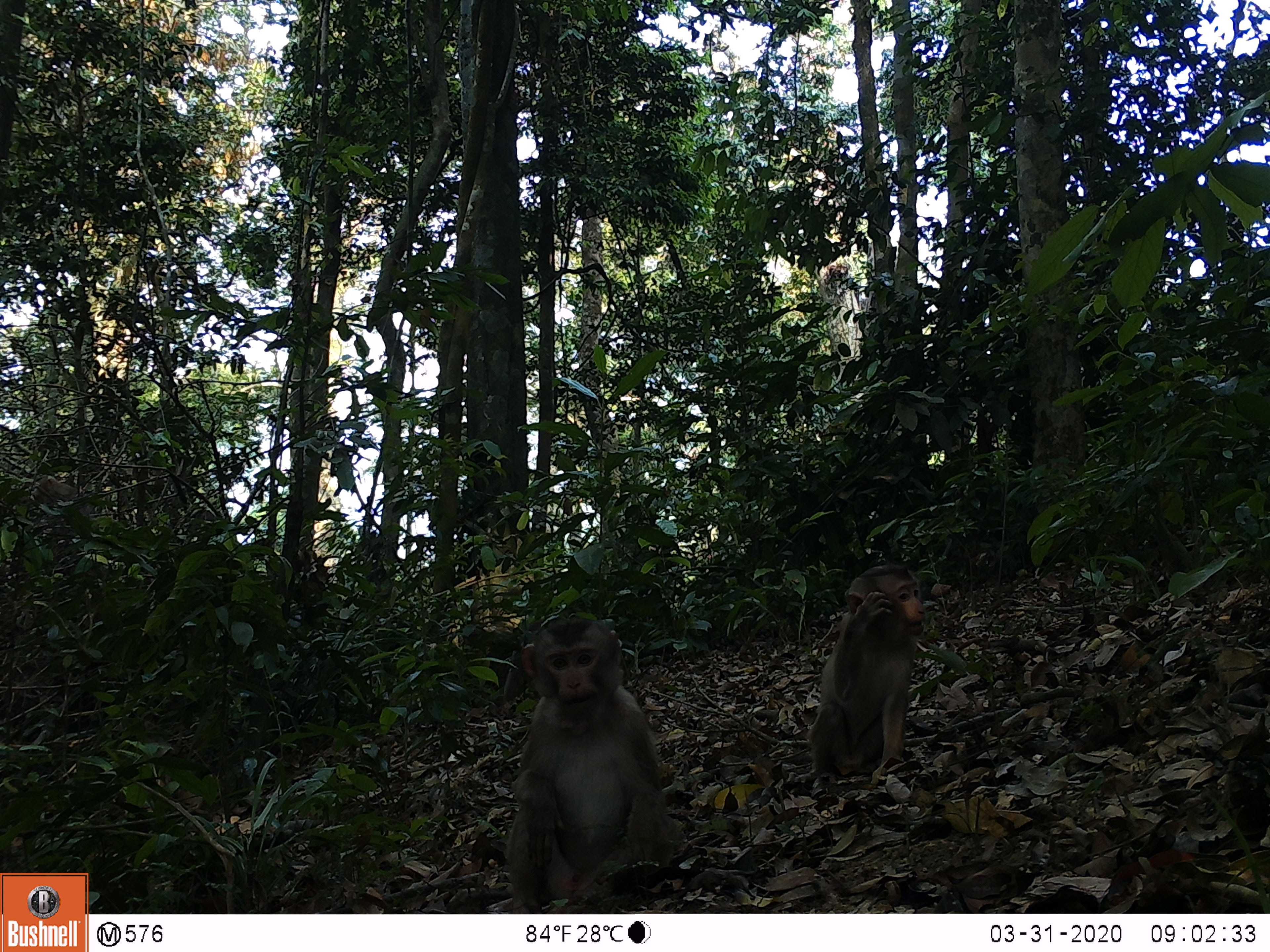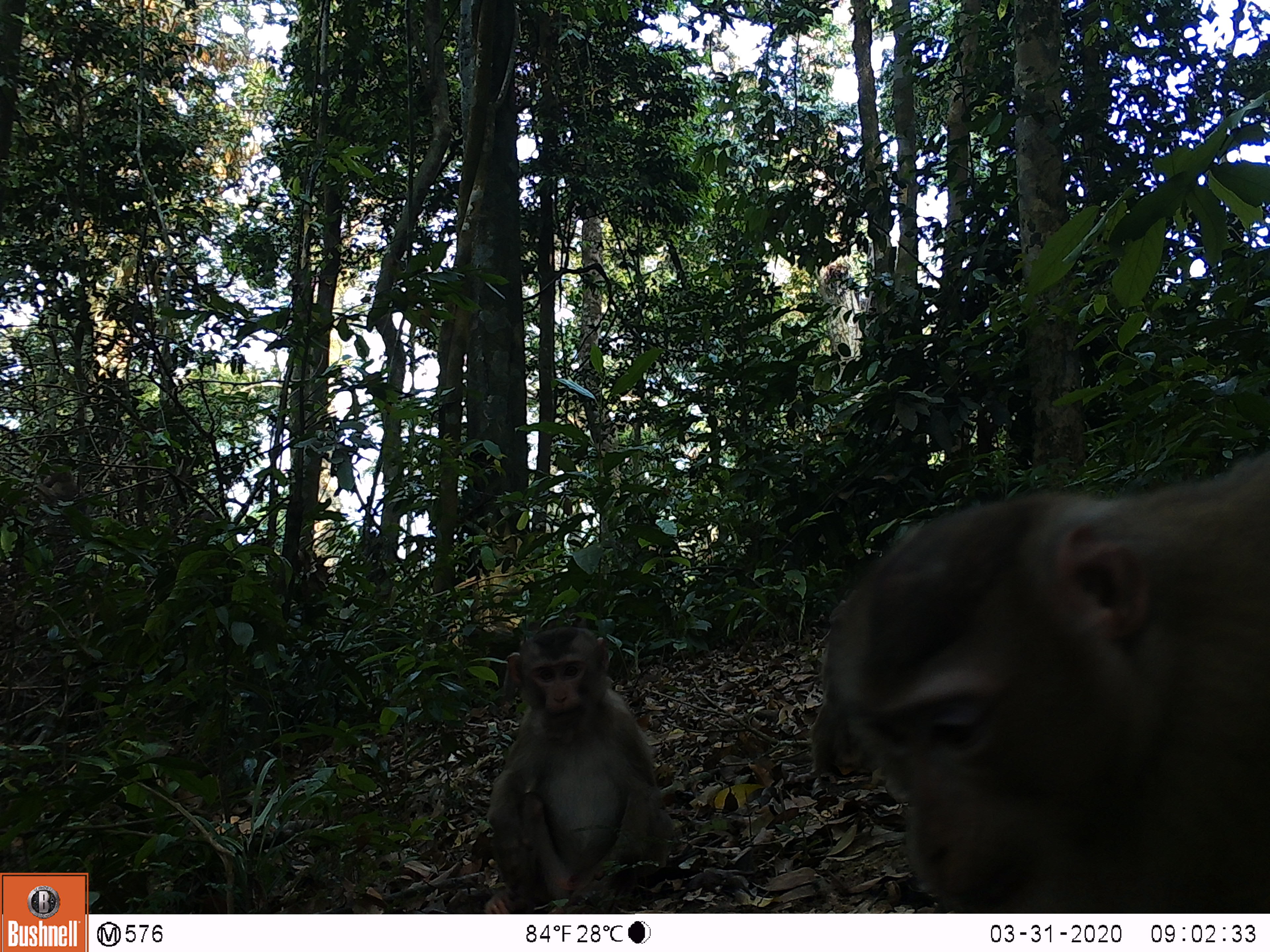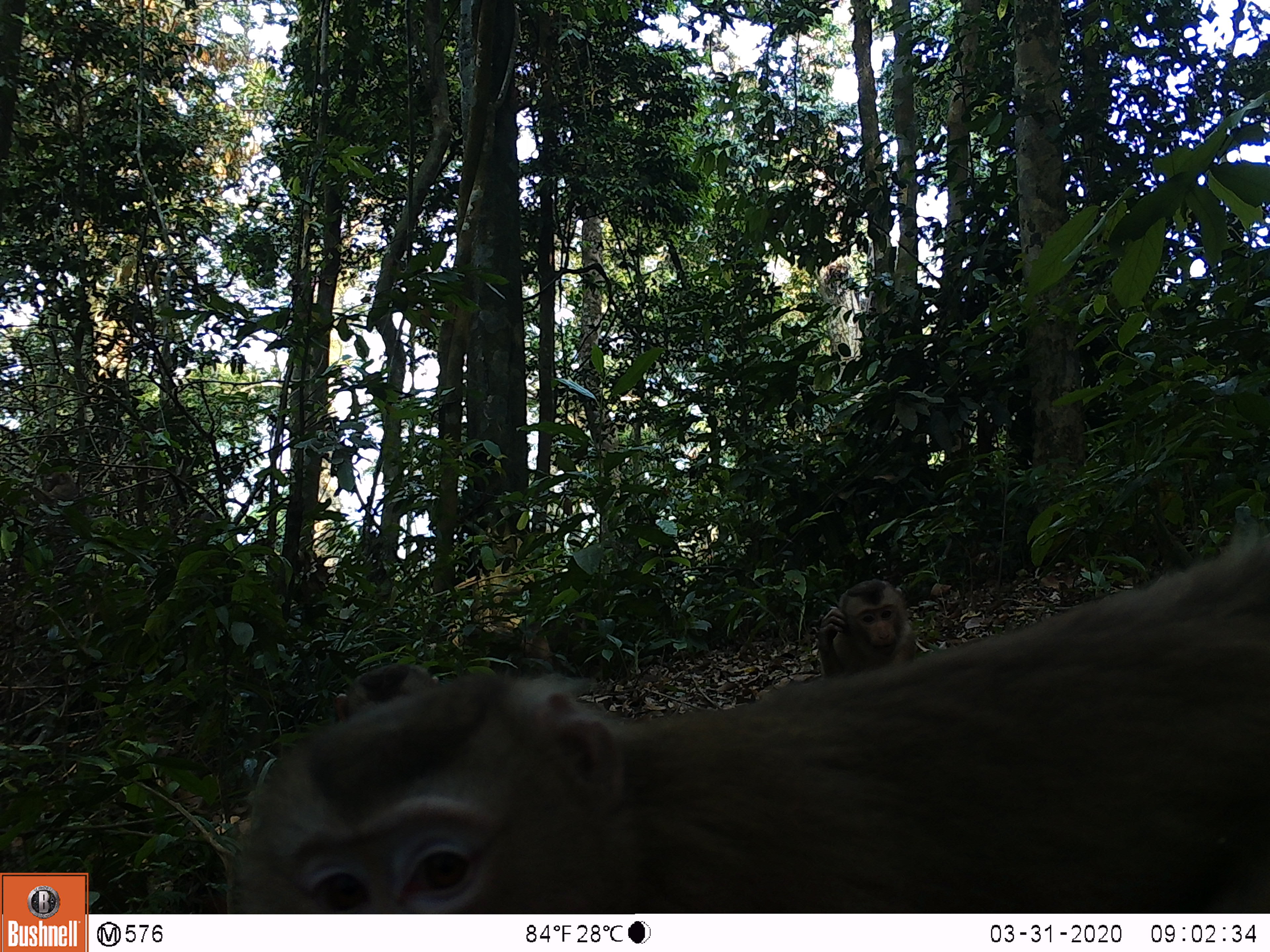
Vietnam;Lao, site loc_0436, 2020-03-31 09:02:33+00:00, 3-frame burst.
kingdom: Animalia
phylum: Chordata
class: Mammalia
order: Primates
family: Cercopithecidae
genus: Macaca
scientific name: Macaca nemestrina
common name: pig-tailed macaque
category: pig tailed macaque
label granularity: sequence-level